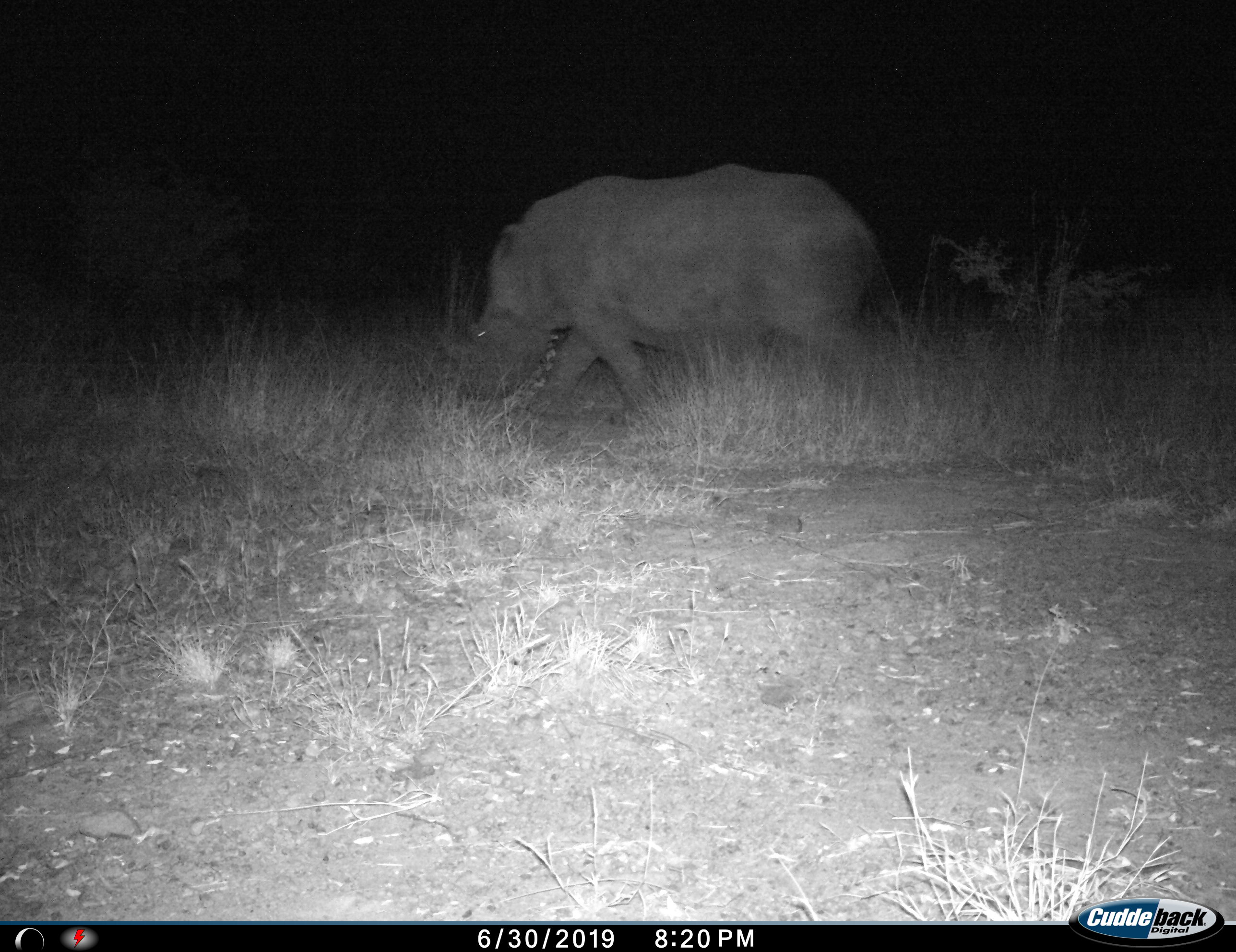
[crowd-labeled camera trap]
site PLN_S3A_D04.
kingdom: Animalia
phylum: Chordata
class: Mammalia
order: Perissodactyla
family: Rhinocerotidae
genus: Ceratotherium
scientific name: Ceratotherium simum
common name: white rhinoceros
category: rhinoceroswhite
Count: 1.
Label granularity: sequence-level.